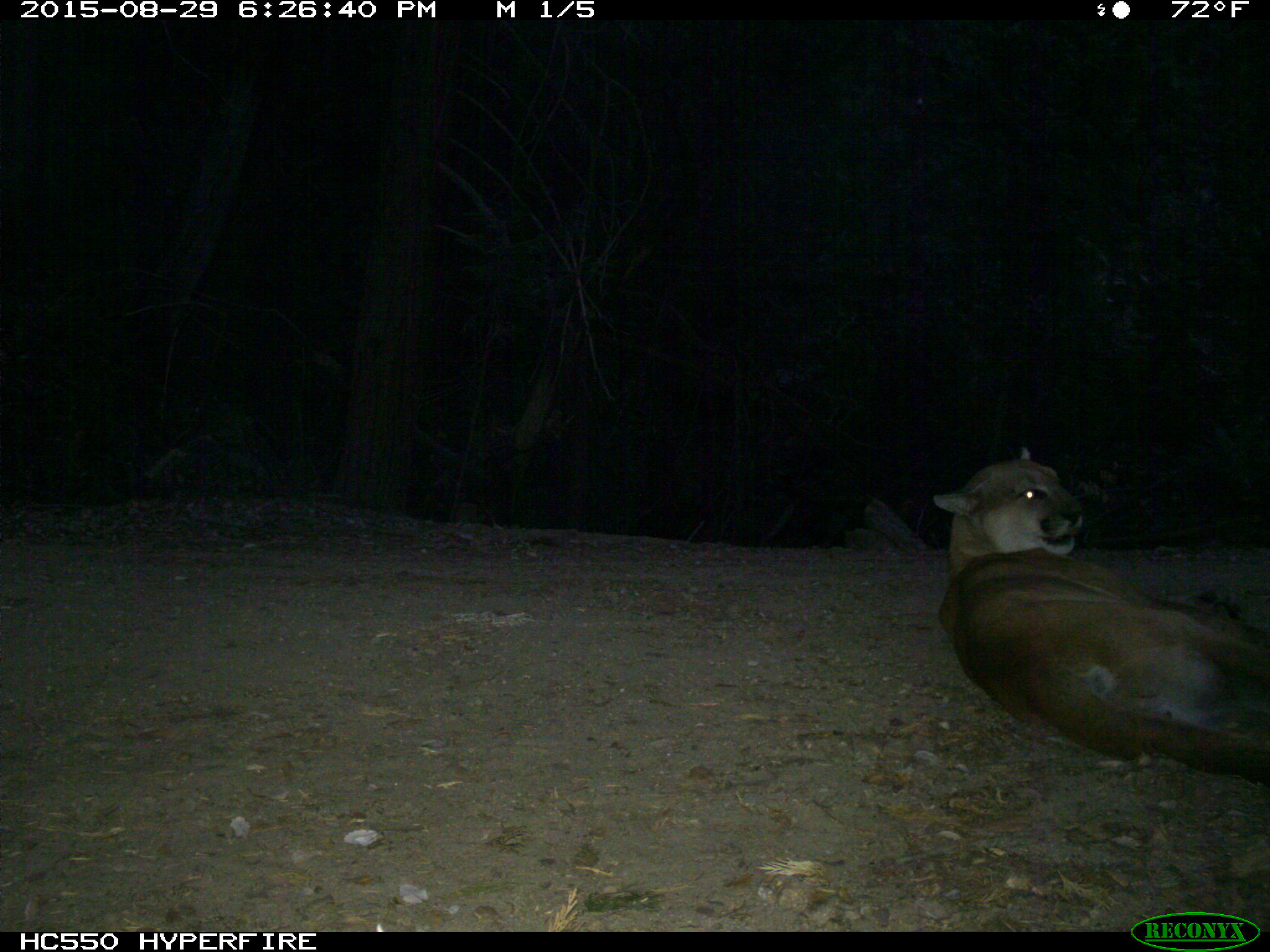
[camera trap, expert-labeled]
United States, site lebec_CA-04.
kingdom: Animalia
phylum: Chordata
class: Mammalia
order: Carnivora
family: Felidae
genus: Puma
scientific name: Puma concolor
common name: mountain lion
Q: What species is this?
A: Puma concolor (mountain lion).